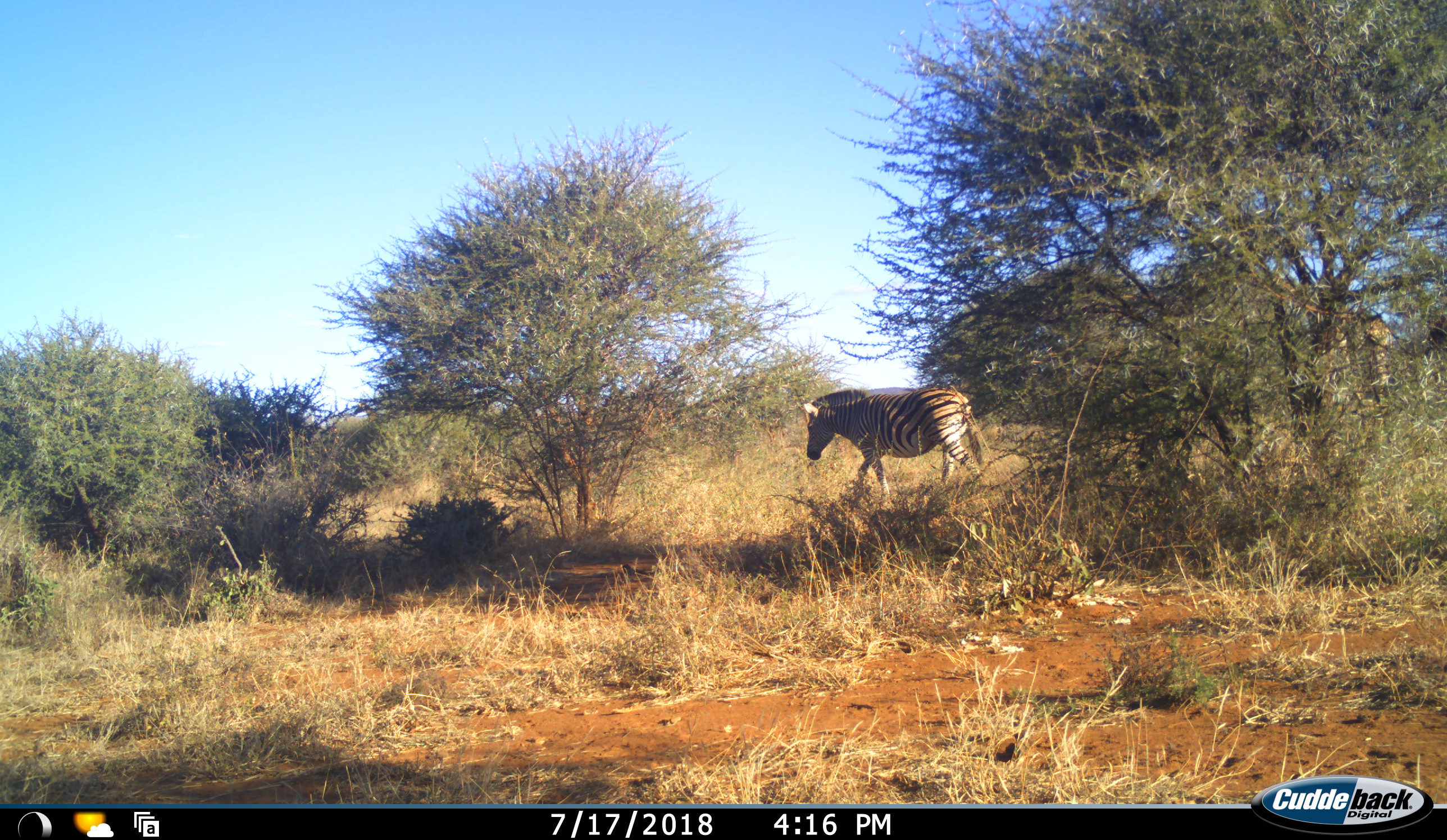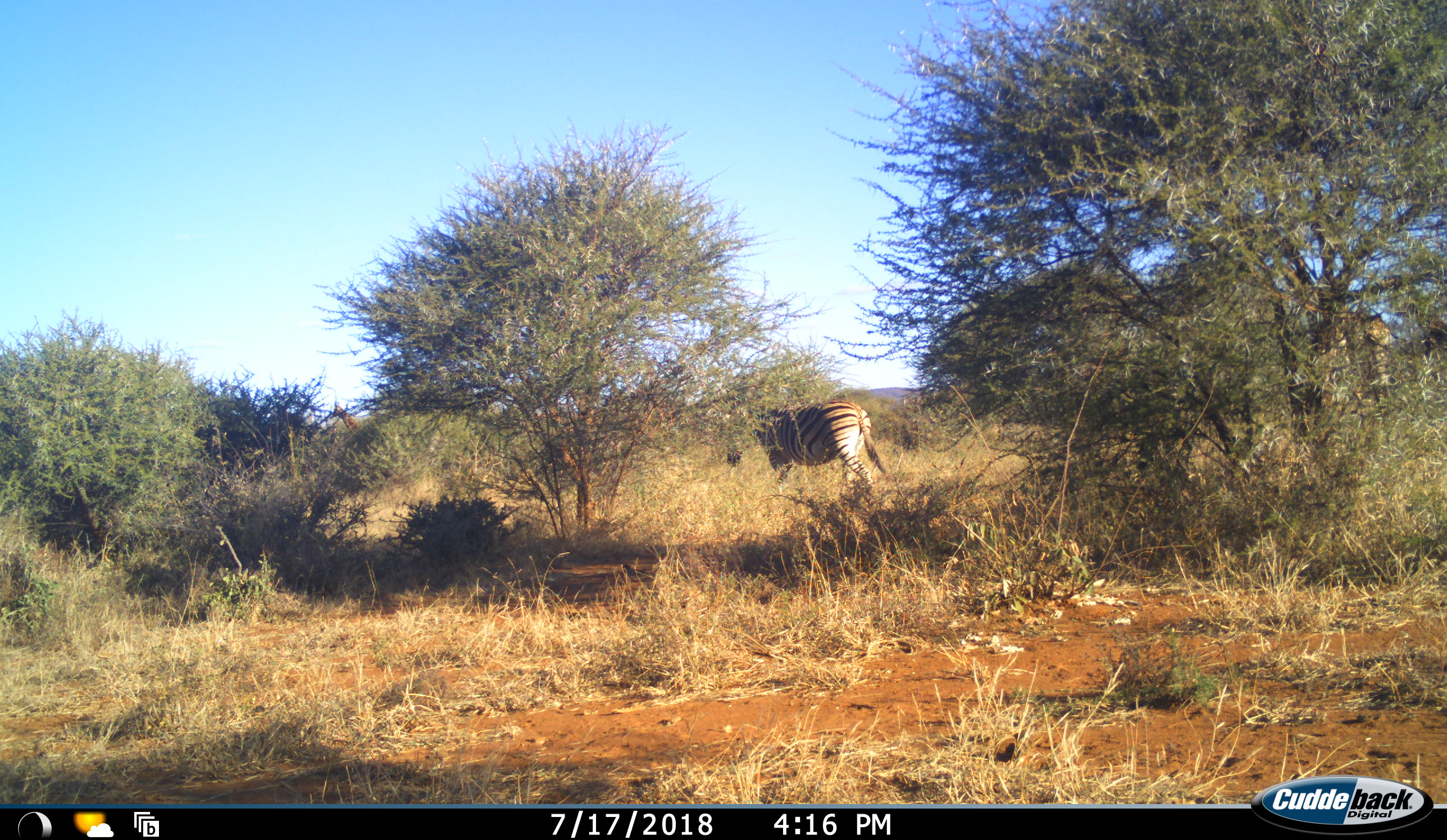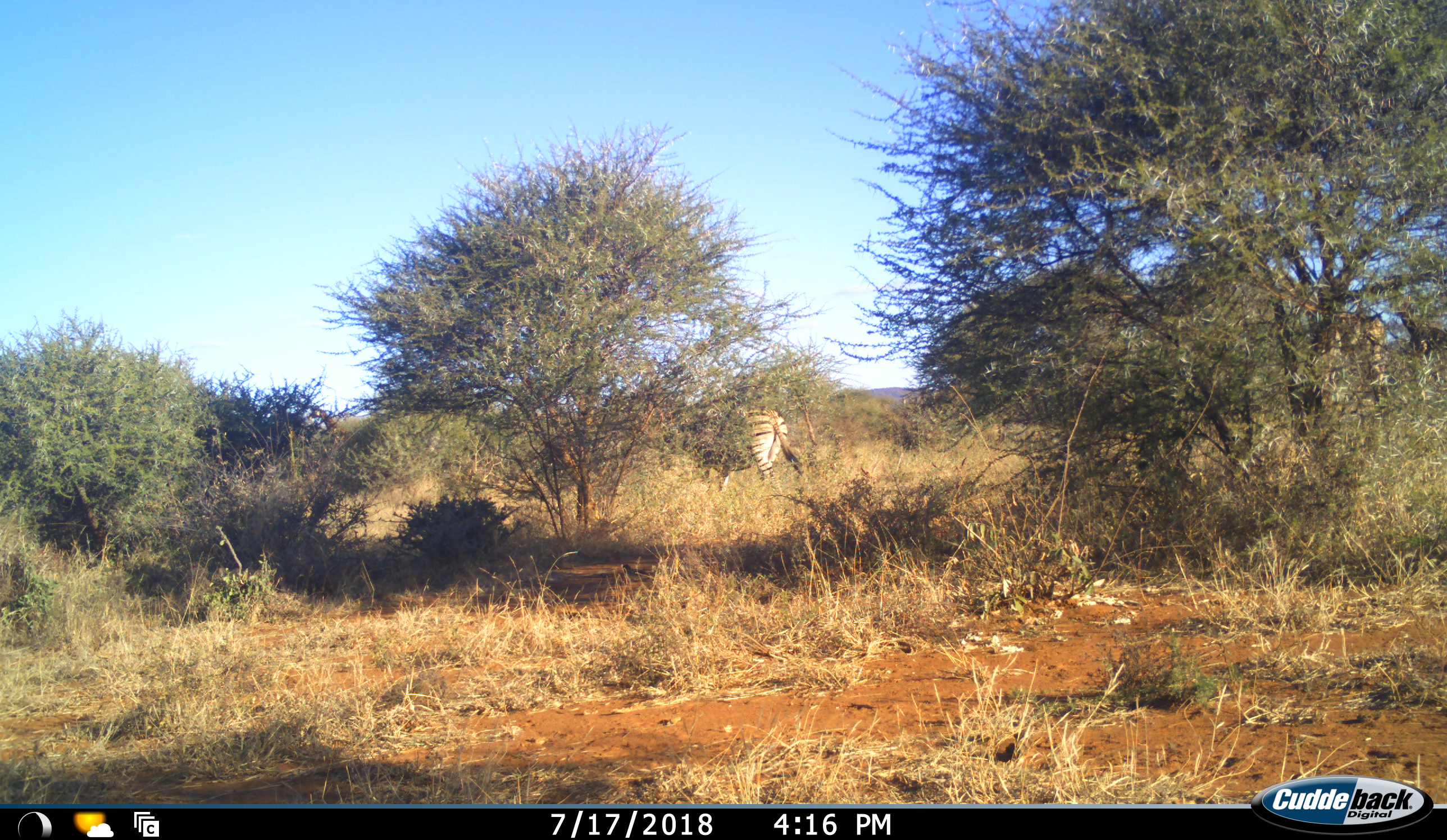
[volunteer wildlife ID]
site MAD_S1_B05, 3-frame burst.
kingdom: Animalia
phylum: Chordata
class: Mammalia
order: Artiodactyla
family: Giraffidae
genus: Giraffa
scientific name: Giraffa camelopardalis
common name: giraffe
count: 3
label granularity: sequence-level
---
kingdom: Animalia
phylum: Chordata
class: Mammalia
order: Perissodactyla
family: Equidae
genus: Equus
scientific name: Equus quagga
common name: plains zebra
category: zebraplains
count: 1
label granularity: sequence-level